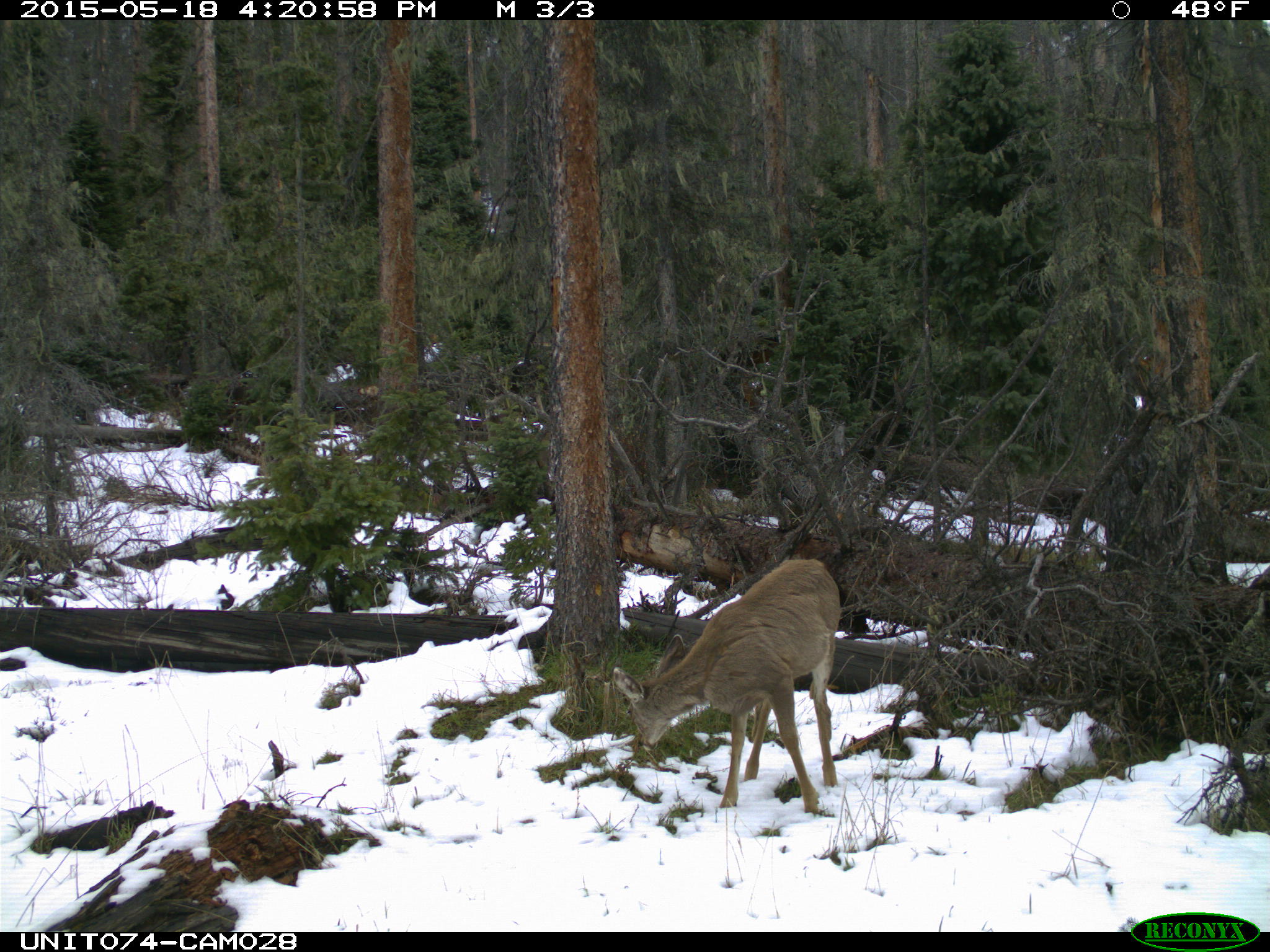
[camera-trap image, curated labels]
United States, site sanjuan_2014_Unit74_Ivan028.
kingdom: Animalia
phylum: Chordata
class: Mammalia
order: Artiodactyla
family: Cervidae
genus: Odocoileus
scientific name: Odocoileus hemionus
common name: mule deer